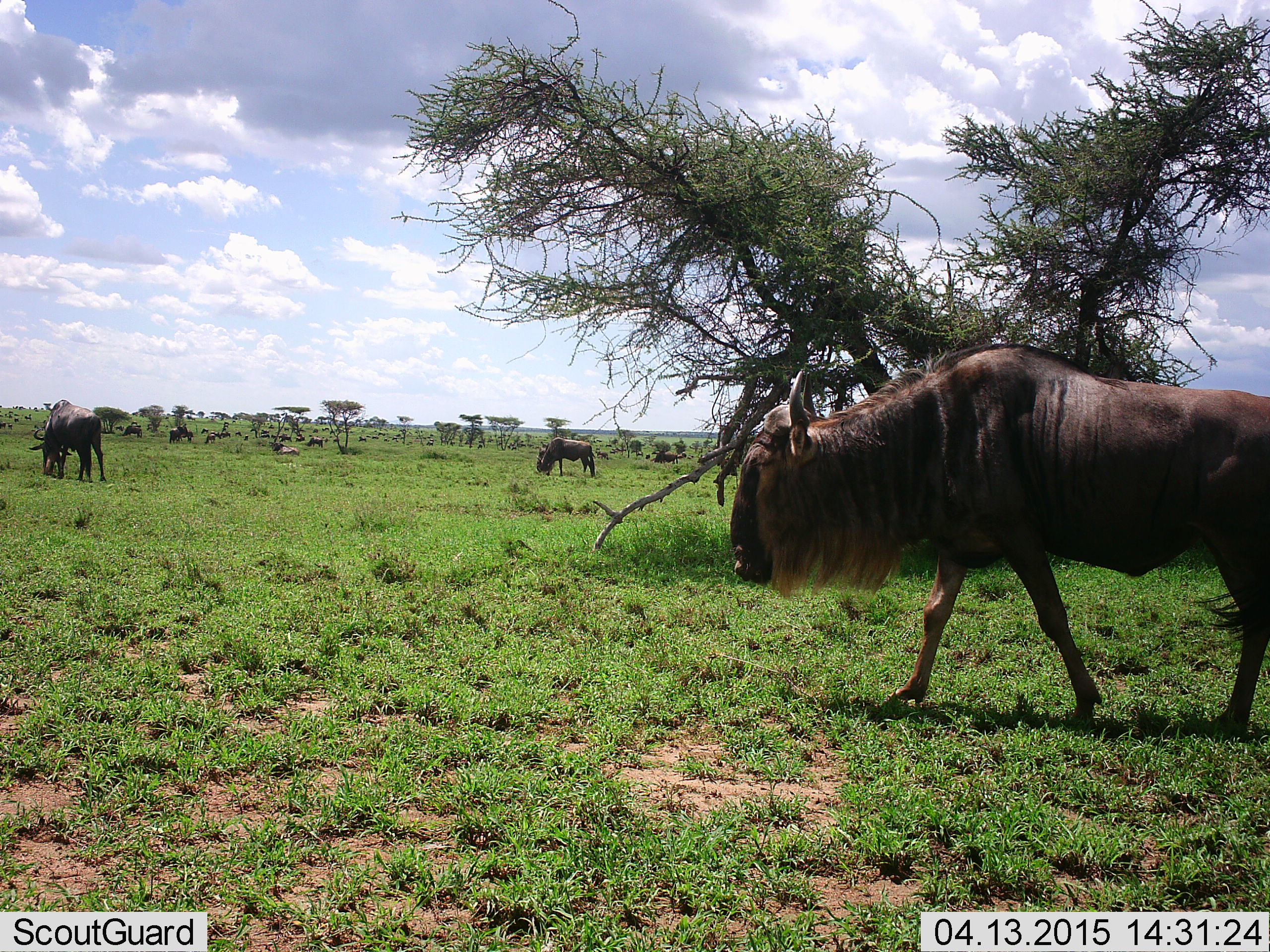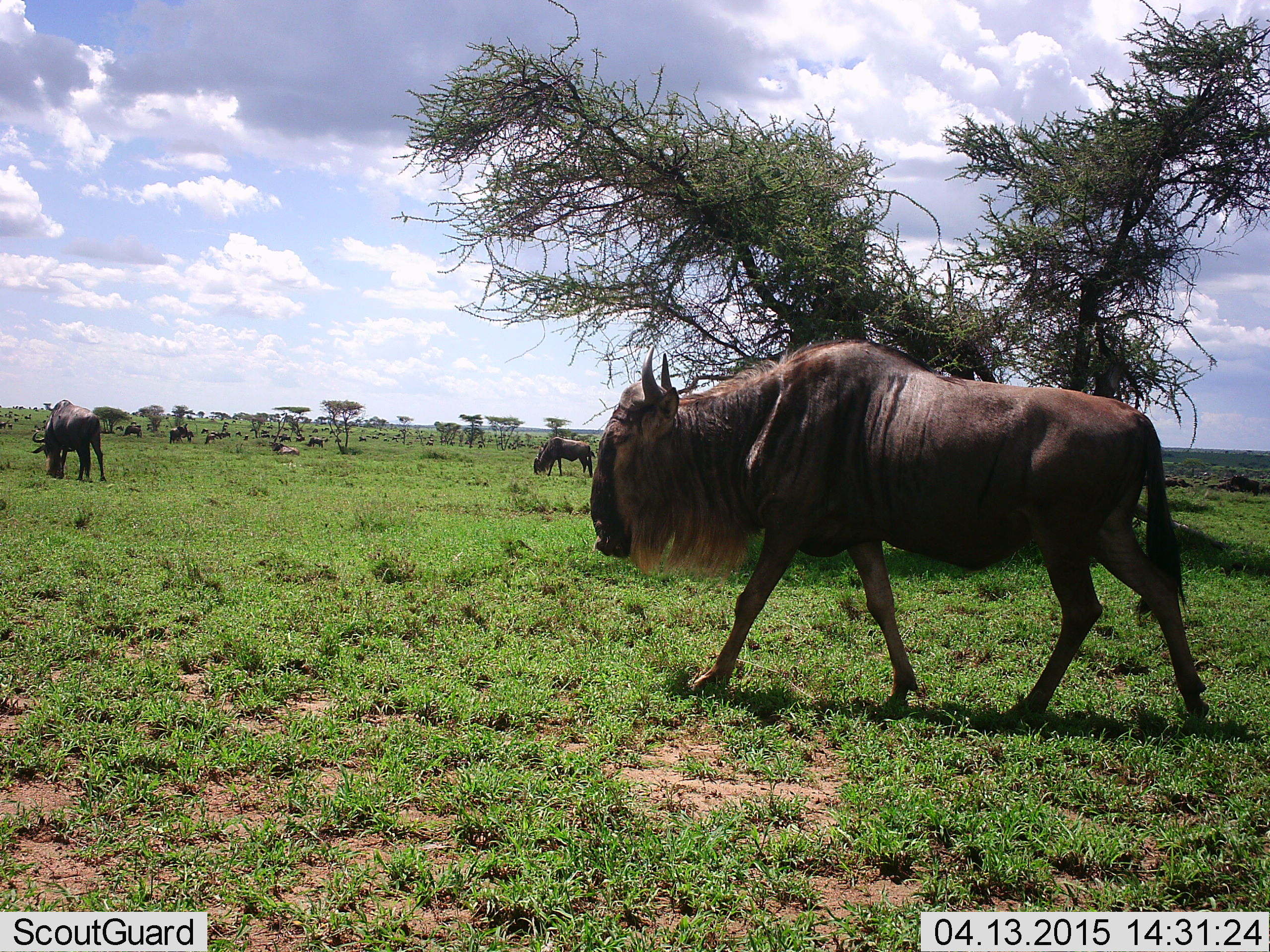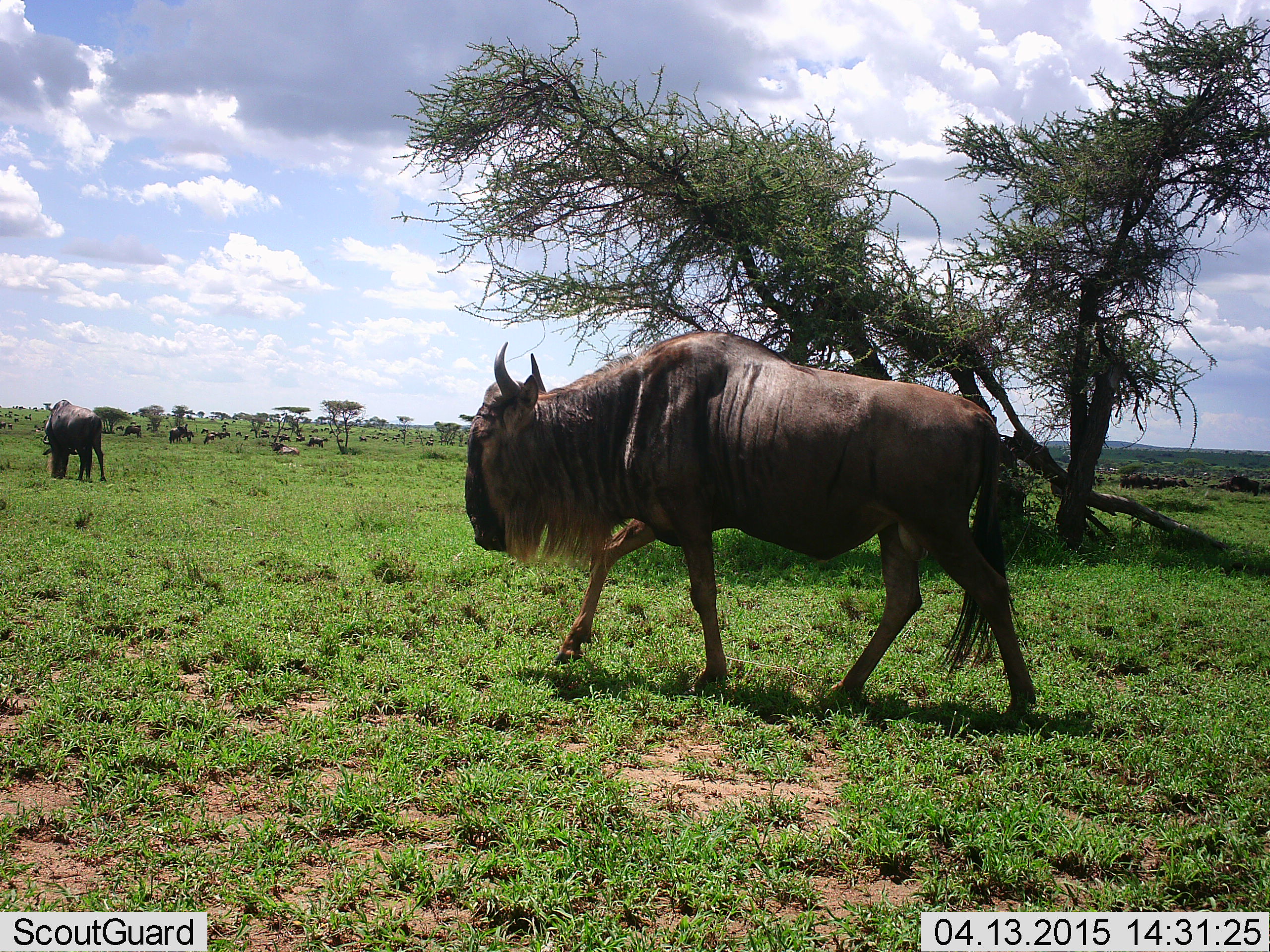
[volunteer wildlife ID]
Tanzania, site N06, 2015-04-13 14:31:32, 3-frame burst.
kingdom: Animalia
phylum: Chordata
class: Mammalia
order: Artiodactyla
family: Bovidae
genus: Connochaetes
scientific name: Connochaetes taurinus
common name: blue wildebeest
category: wildebeest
Wildebeest (blue wildebeest) (Connochaetes taurinus), count 11-50. Behavior (volunteer vote fractions): standing 40%, resting 40%, moving 90%, interacting 20%. Young present (vote fraction): 0%. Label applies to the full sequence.